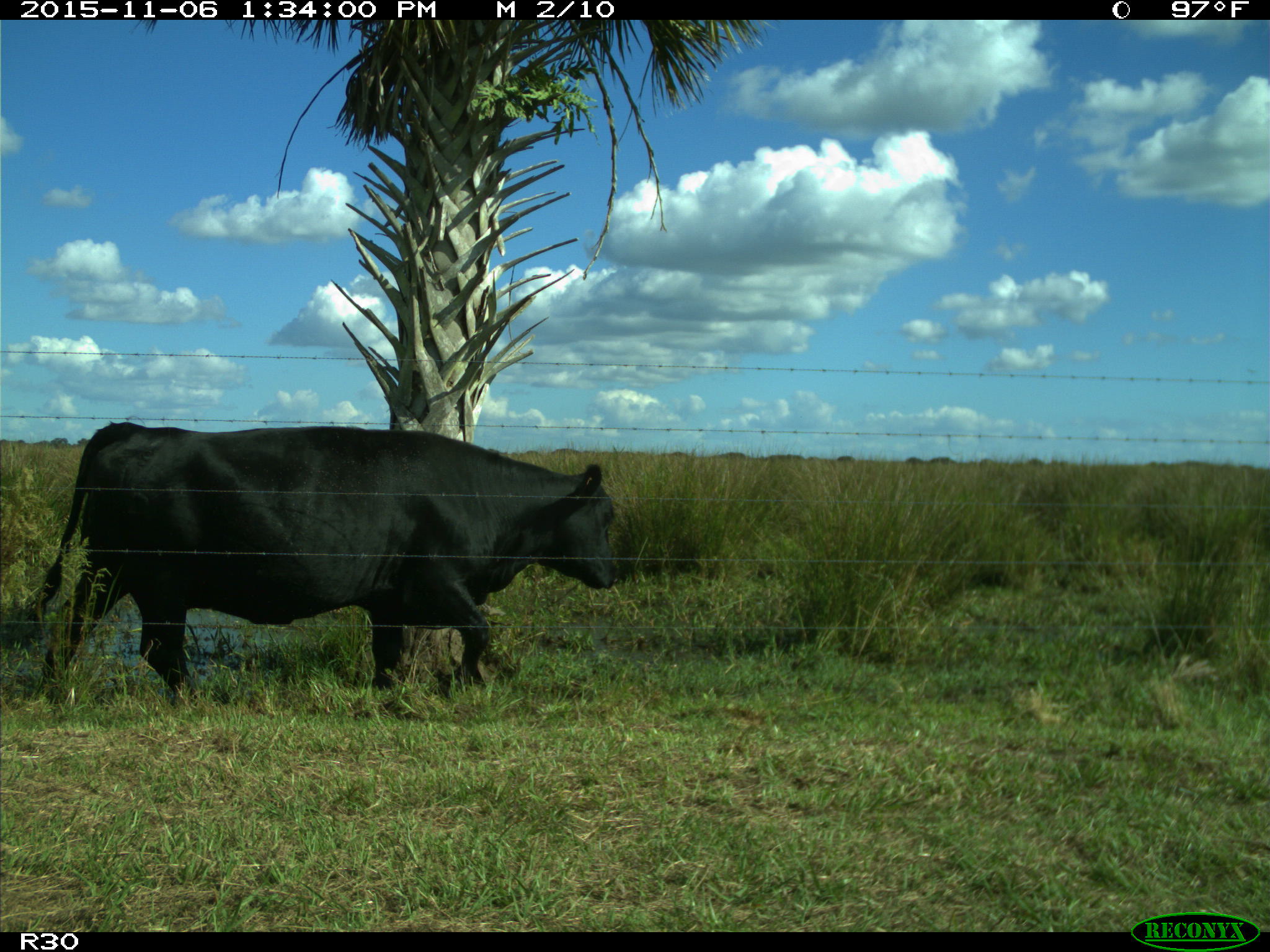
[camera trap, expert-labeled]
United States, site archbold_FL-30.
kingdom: Animalia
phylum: Chordata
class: Mammalia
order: Artiodactyla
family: Bovidae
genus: Bos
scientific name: Bos taurus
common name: domestic cow